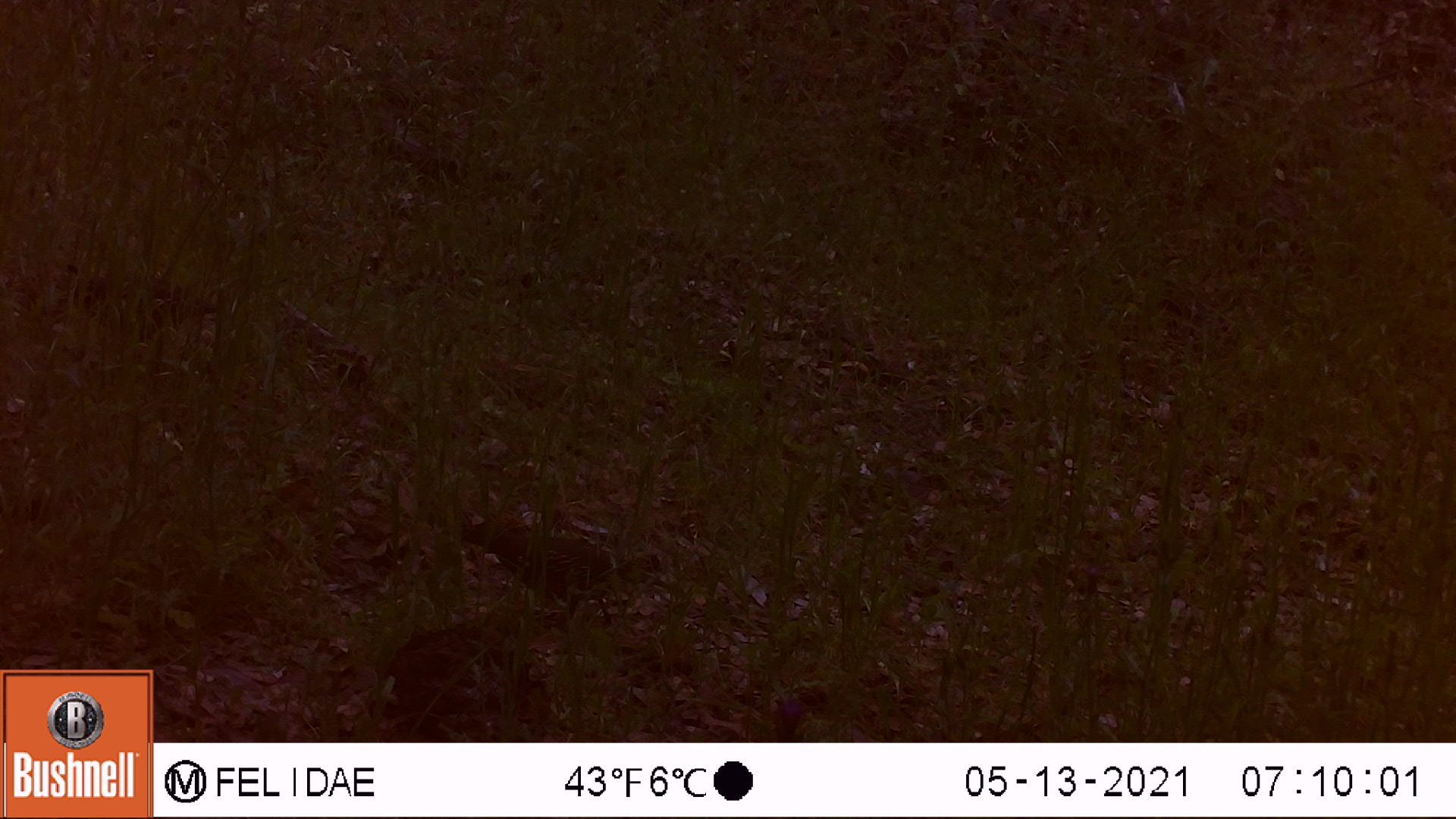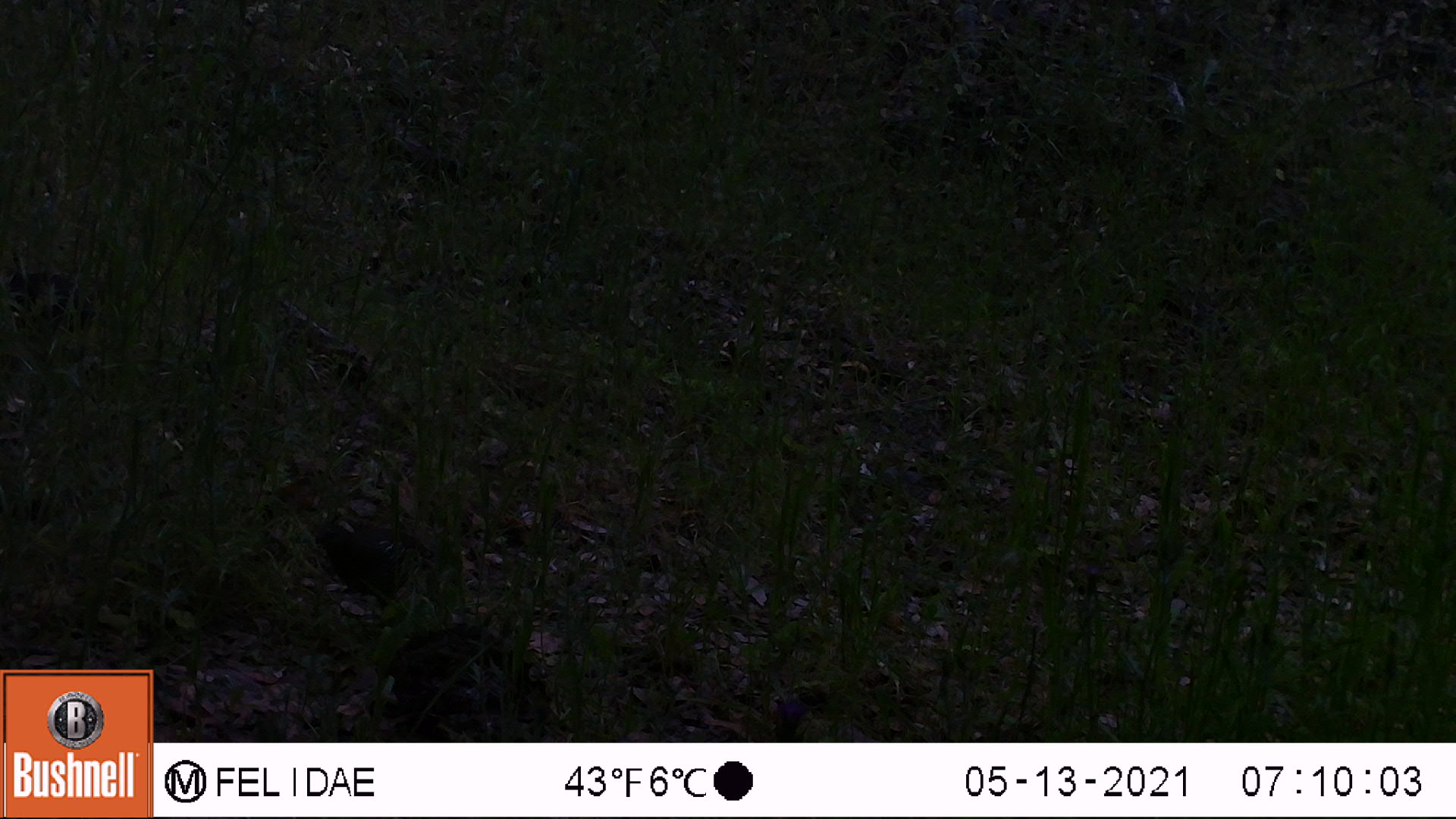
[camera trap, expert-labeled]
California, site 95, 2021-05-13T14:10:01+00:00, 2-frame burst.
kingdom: Animalia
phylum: Chordata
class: Aves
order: Galliformes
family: Odontophoridae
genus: Callipepla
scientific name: Callipepla californica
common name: california quail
California quail (Callipepla californica).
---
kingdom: Animalia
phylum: Chordata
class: Aves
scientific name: Aves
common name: bird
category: unknown bird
Unknown bird (bird) (Aves).